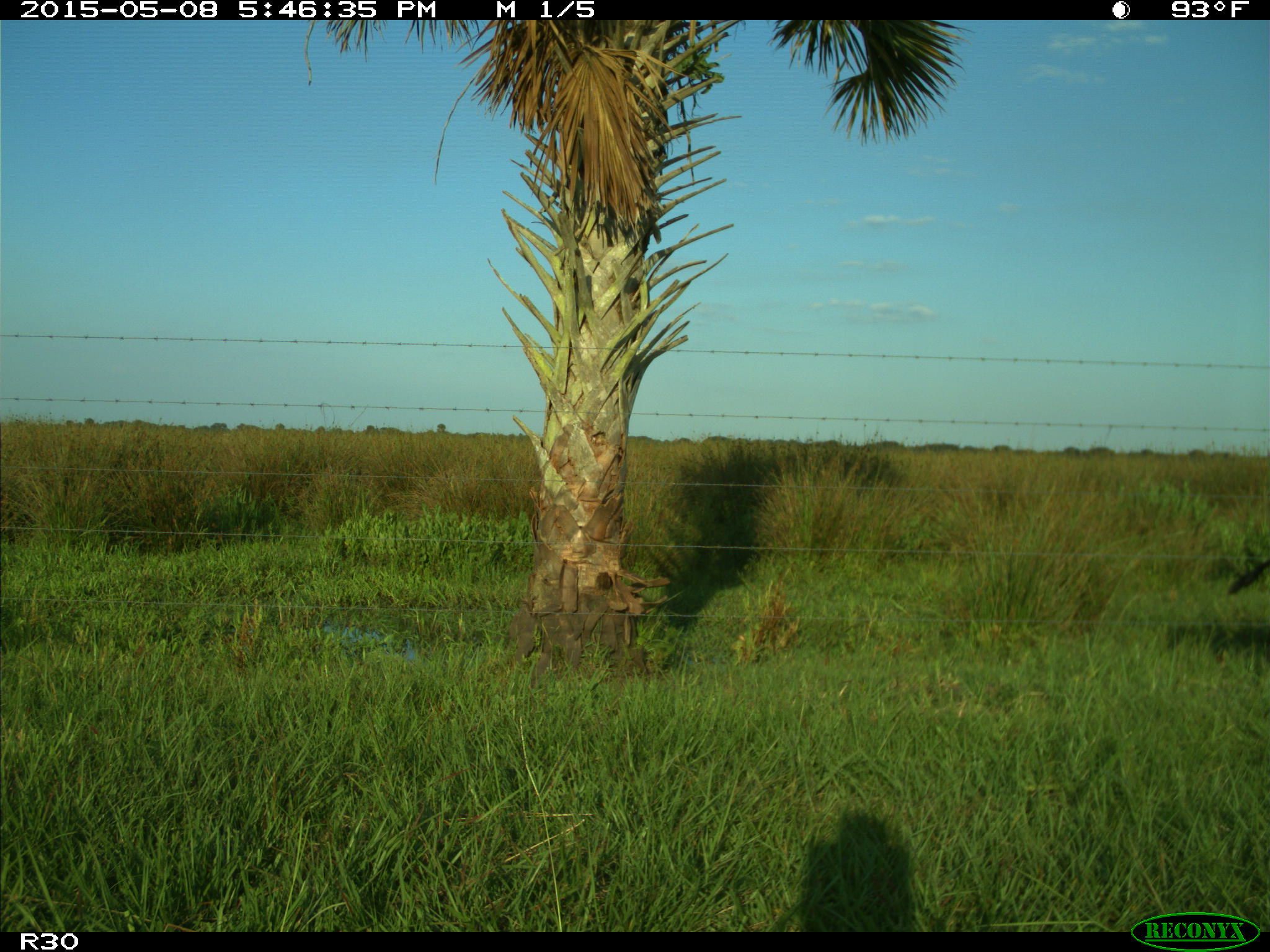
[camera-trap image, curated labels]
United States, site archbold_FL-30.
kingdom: Animalia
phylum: Chordata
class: Mammalia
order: Artiodactyla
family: Bovidae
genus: Bos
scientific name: Bos taurus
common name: domestic cow